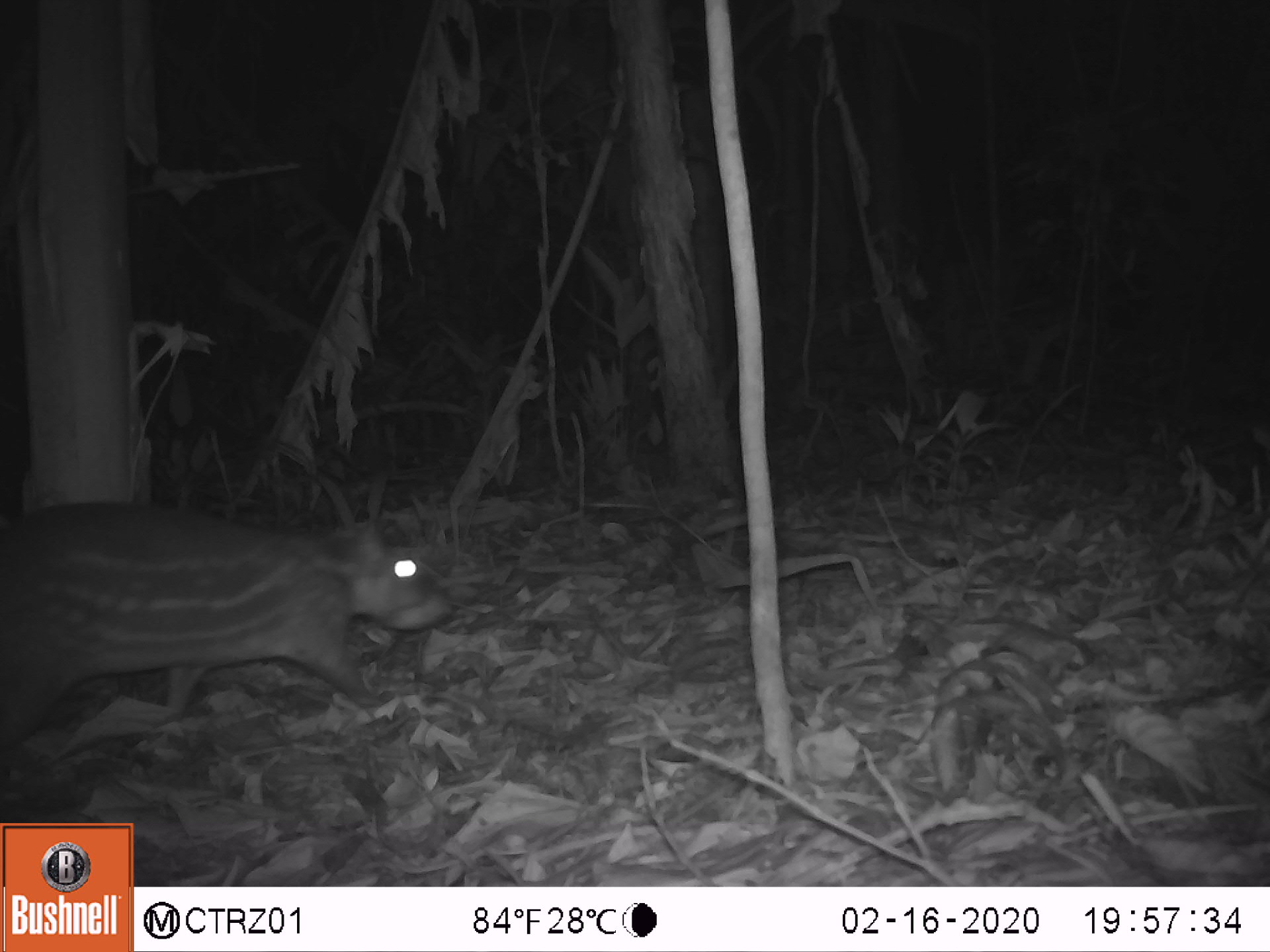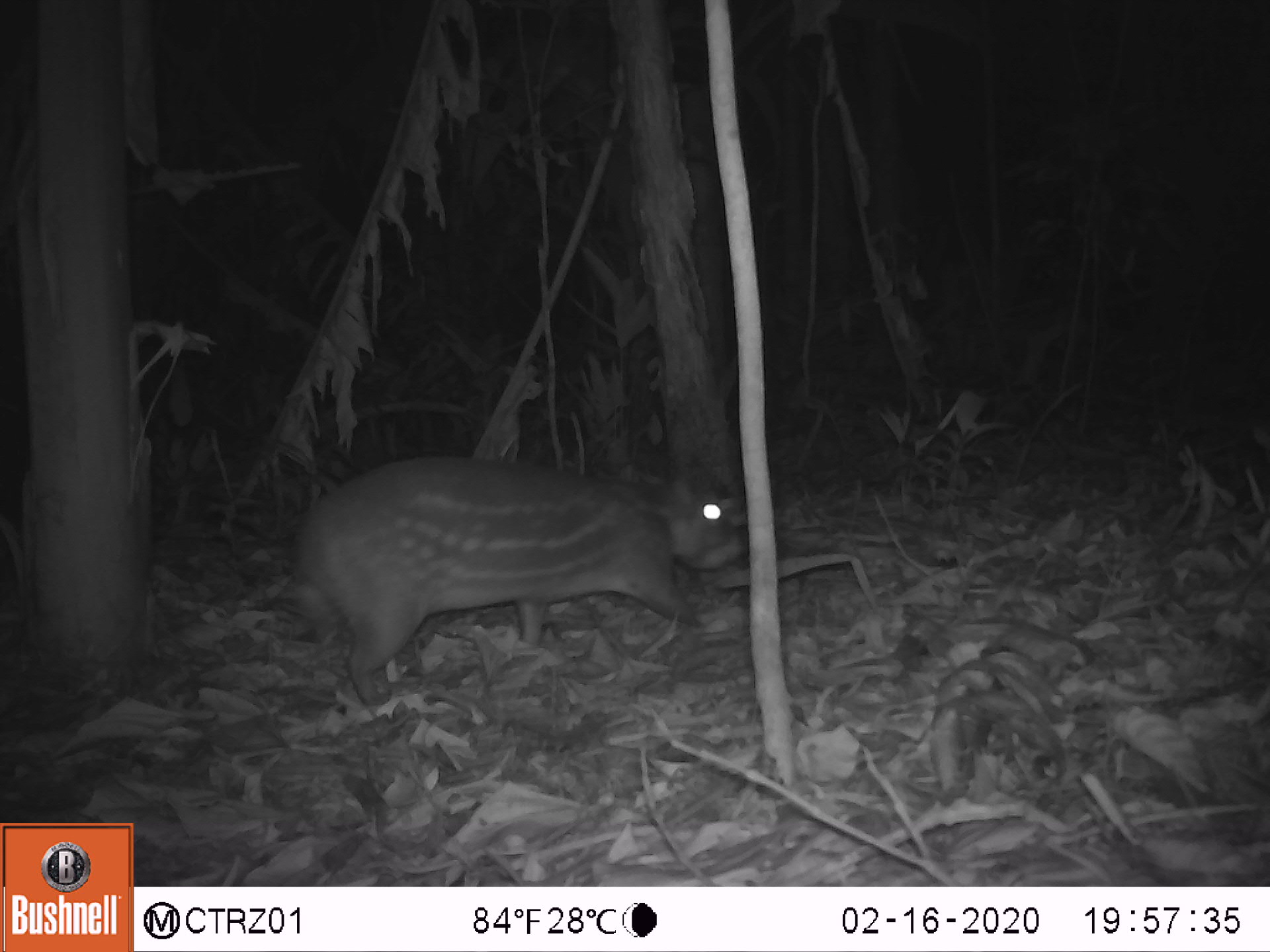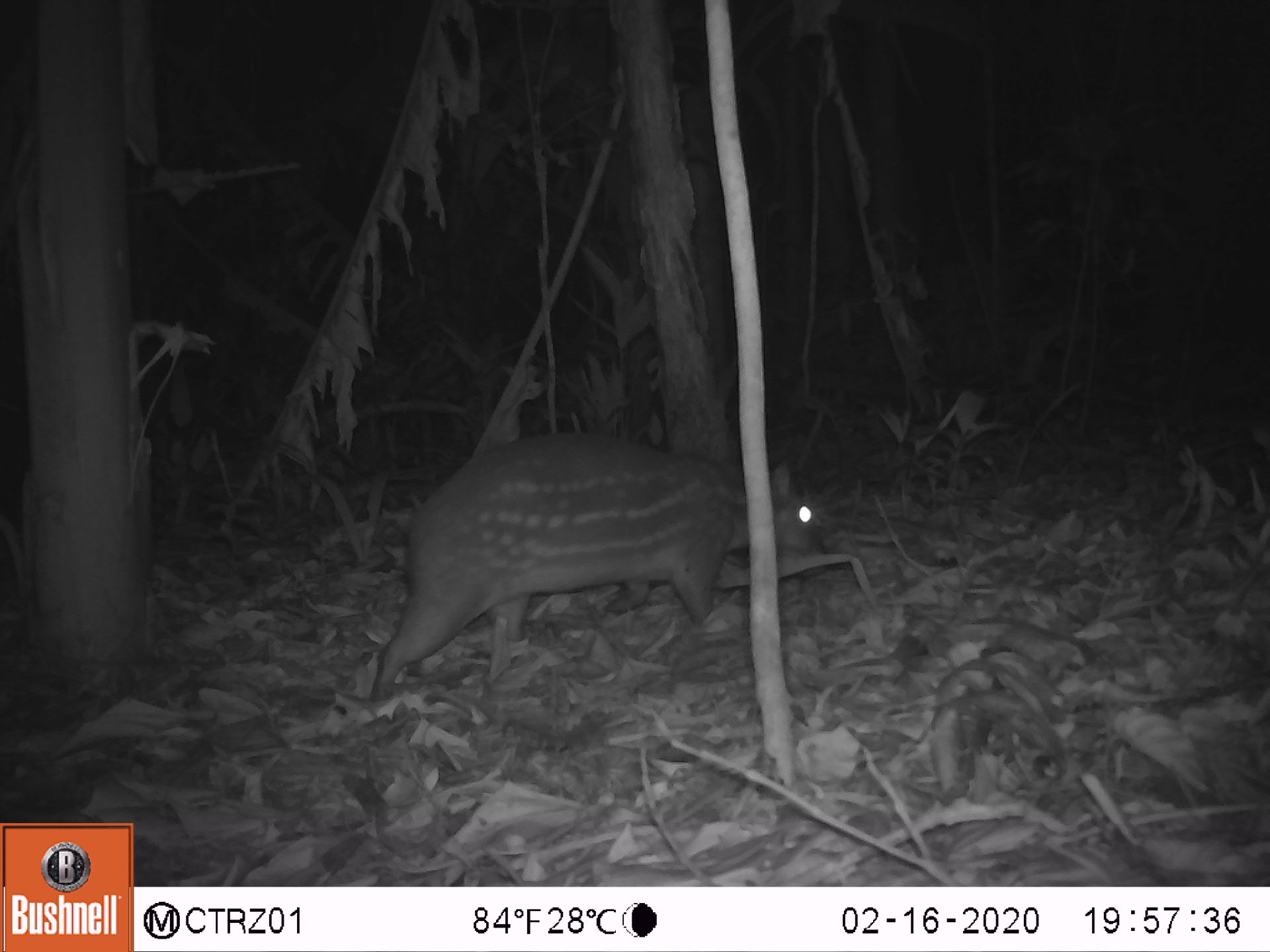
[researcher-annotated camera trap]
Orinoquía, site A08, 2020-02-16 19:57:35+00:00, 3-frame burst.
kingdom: Animalia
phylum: Chordata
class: Mammalia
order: Rodentia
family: Cuniculidae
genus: Cuniculus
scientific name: Cuniculus paca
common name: spotted paca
Spotted paca (Cuniculus paca).